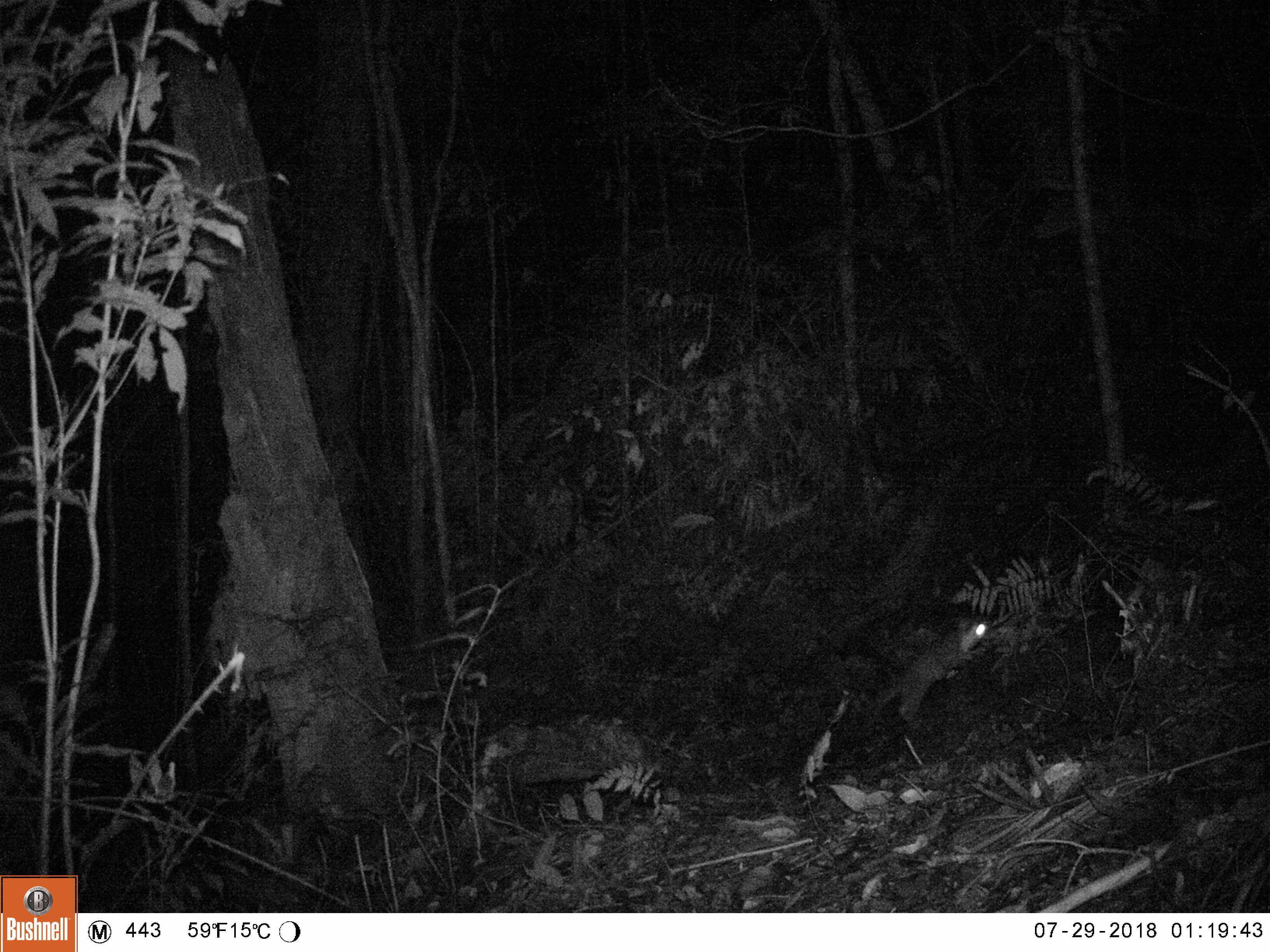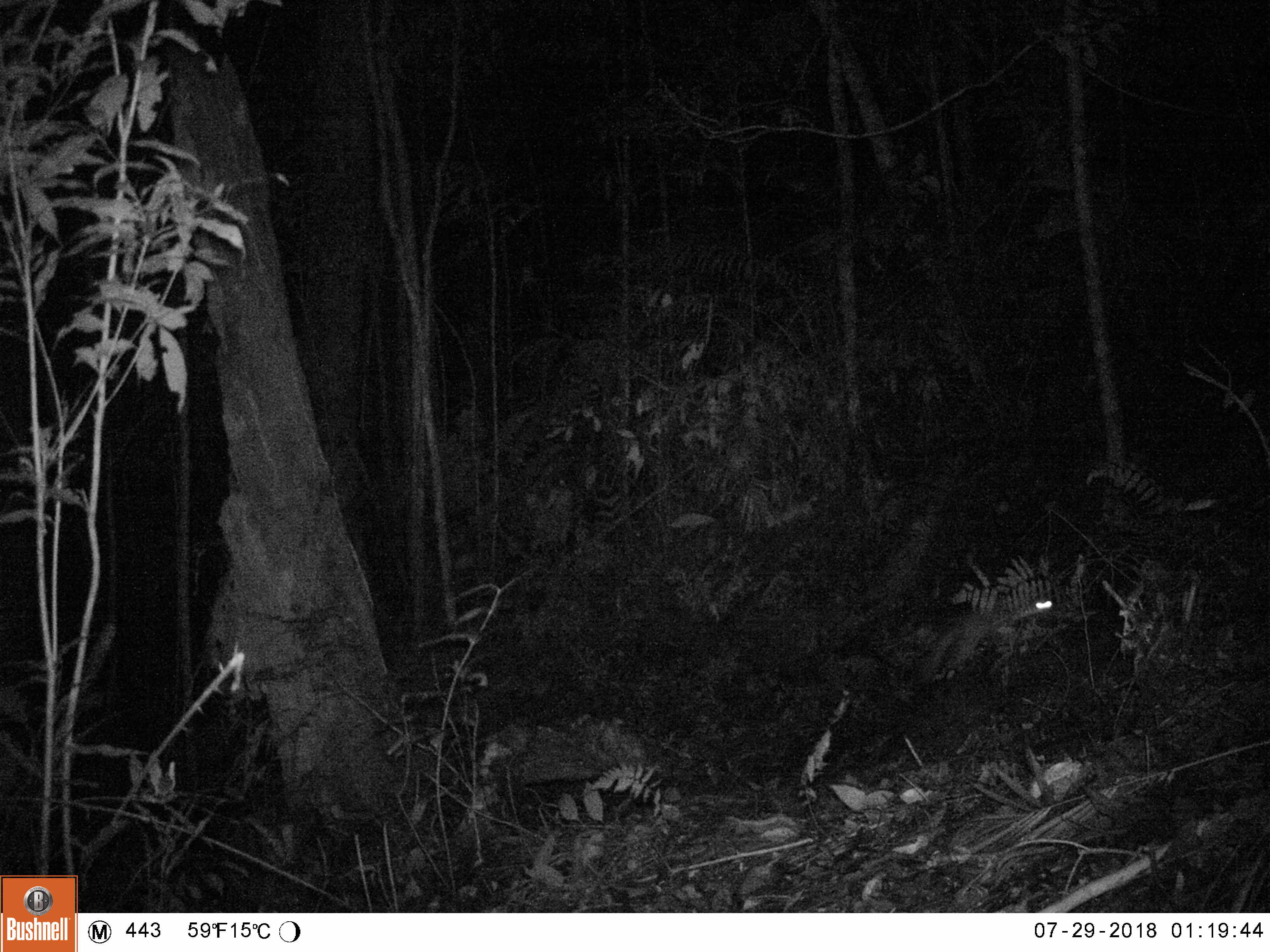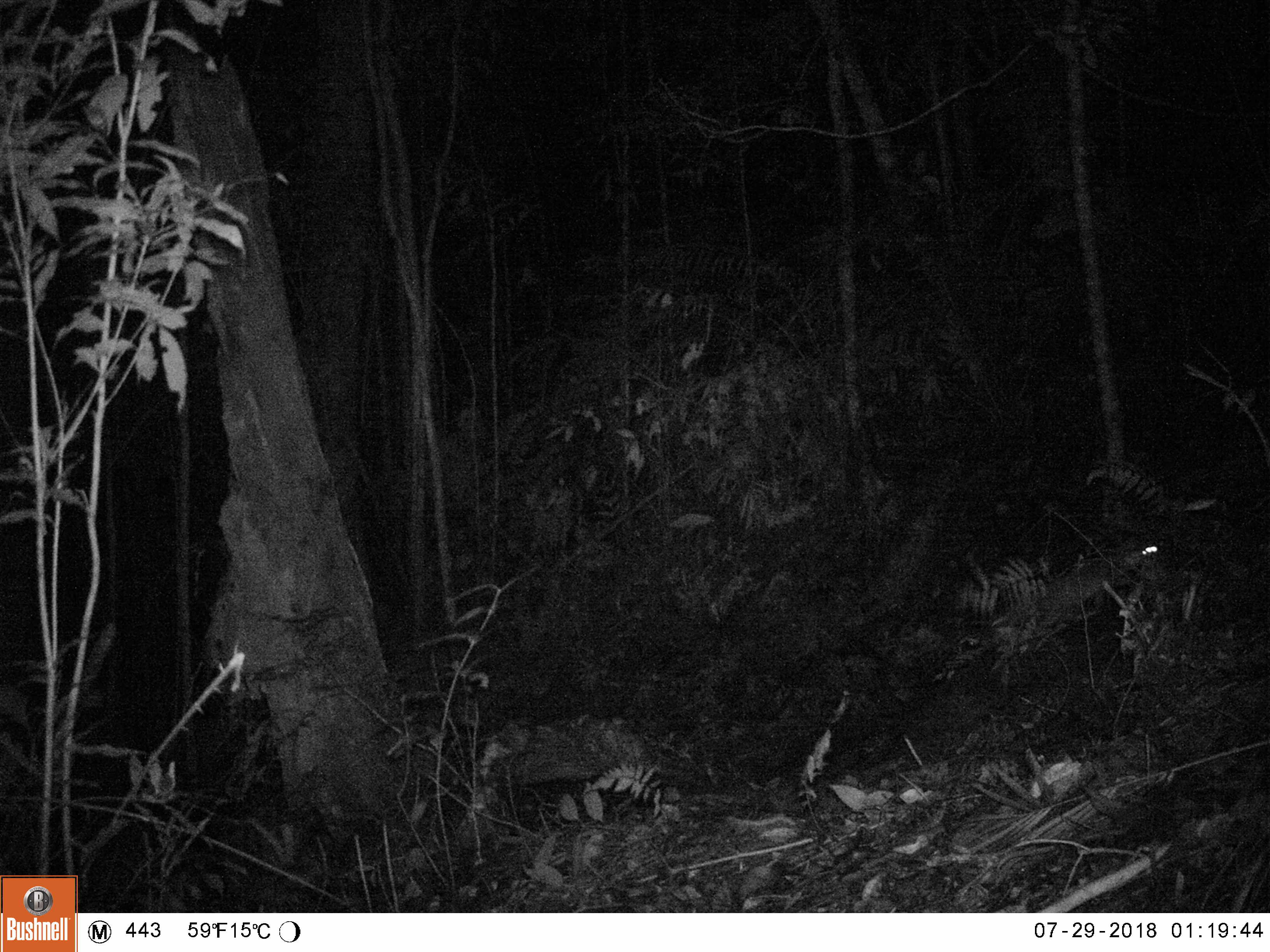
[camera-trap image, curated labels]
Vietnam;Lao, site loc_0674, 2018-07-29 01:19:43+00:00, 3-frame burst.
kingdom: Animalia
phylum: Chordata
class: Mammalia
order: Carnivora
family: Mustelidae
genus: Melogale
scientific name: Melogale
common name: ferret badger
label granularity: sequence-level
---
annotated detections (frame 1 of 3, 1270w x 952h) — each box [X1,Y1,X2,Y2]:
ferret badger: [876,618,987,728]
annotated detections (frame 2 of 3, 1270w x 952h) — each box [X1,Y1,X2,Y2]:
ferret badger: [929,594,1055,671]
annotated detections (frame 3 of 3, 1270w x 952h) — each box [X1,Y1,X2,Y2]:
ferret badger: [1058,541,1158,605]